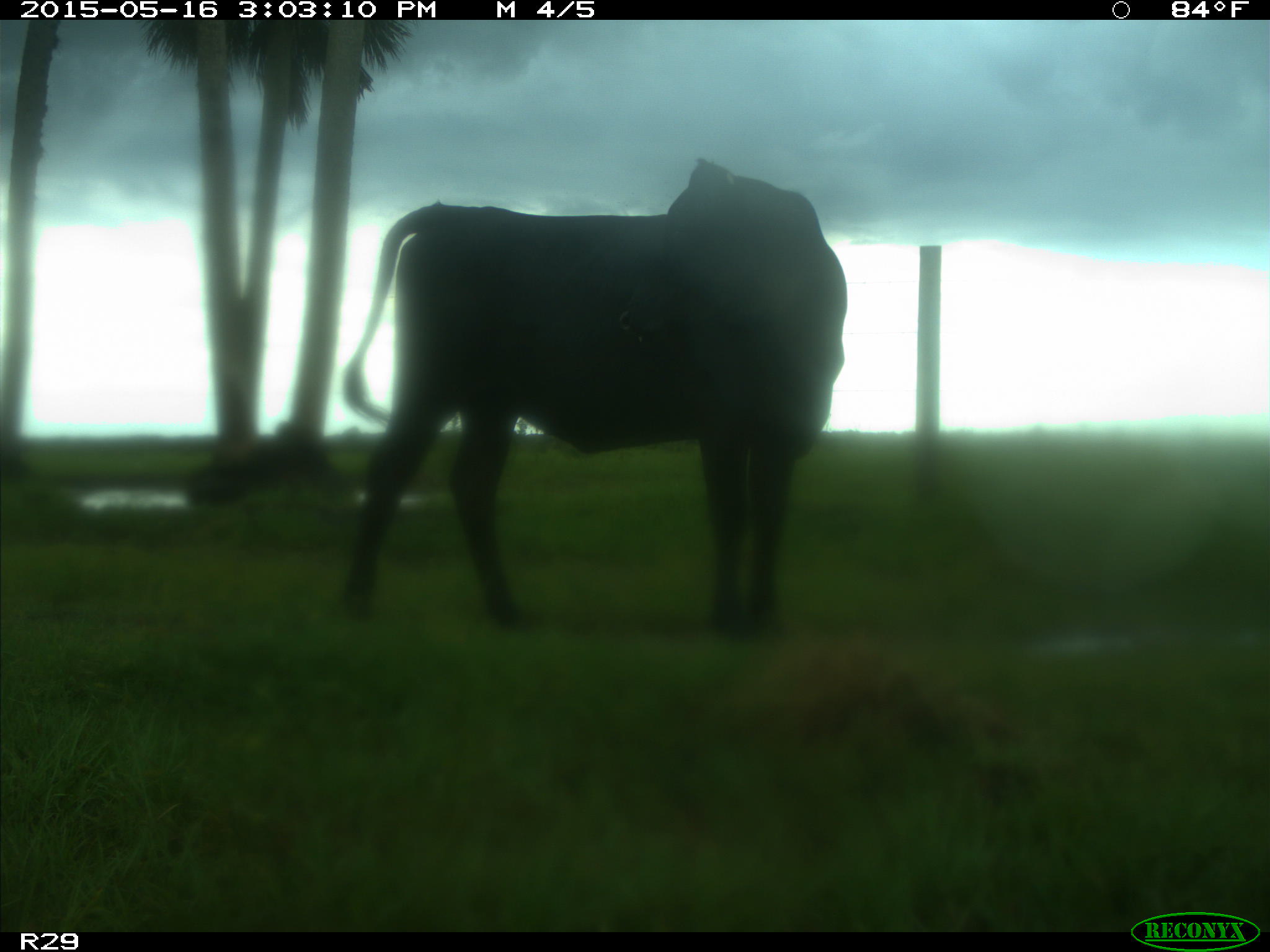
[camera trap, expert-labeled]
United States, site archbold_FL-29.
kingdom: Animalia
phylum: Chordata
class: Mammalia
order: Artiodactyla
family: Bovidae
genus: Bos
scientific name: Bos taurus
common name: domestic cow